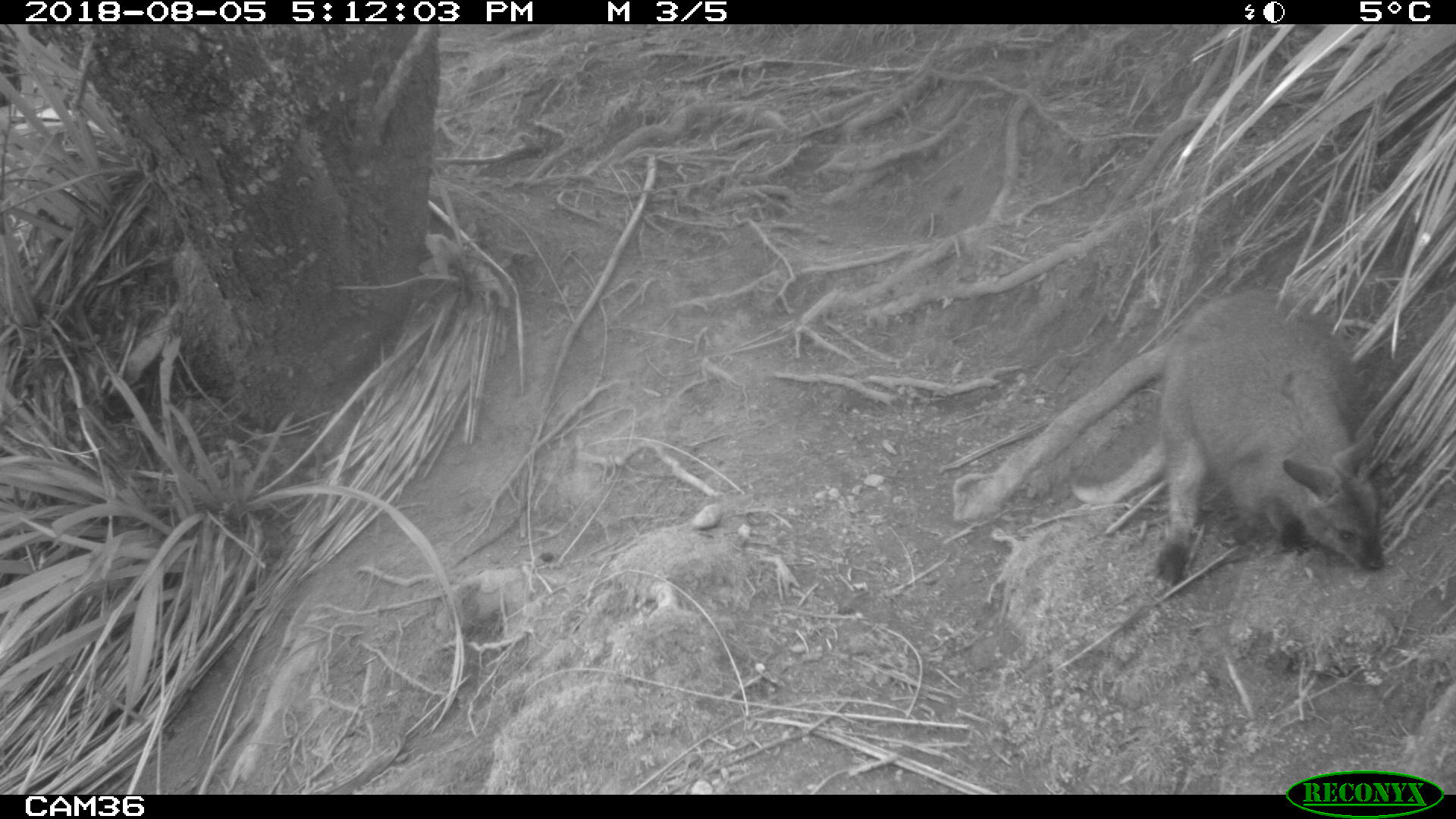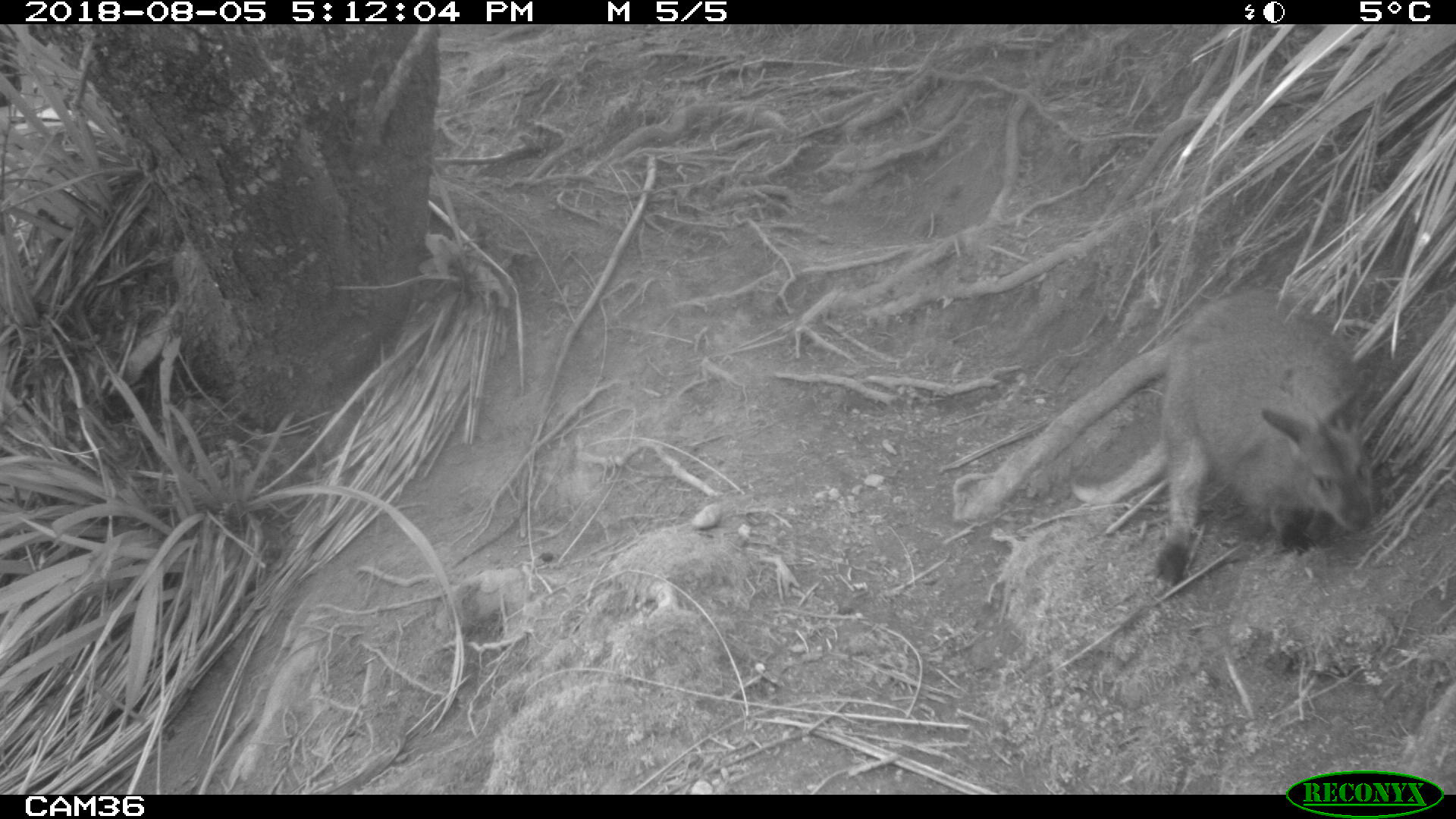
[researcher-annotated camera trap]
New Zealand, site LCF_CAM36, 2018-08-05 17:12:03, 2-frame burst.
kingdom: Animalia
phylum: Chordata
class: Mammalia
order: Diprotodontia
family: Macropodidae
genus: Notamacropus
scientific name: Notamacropus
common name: wallaby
Wallaby (Notamacropus).